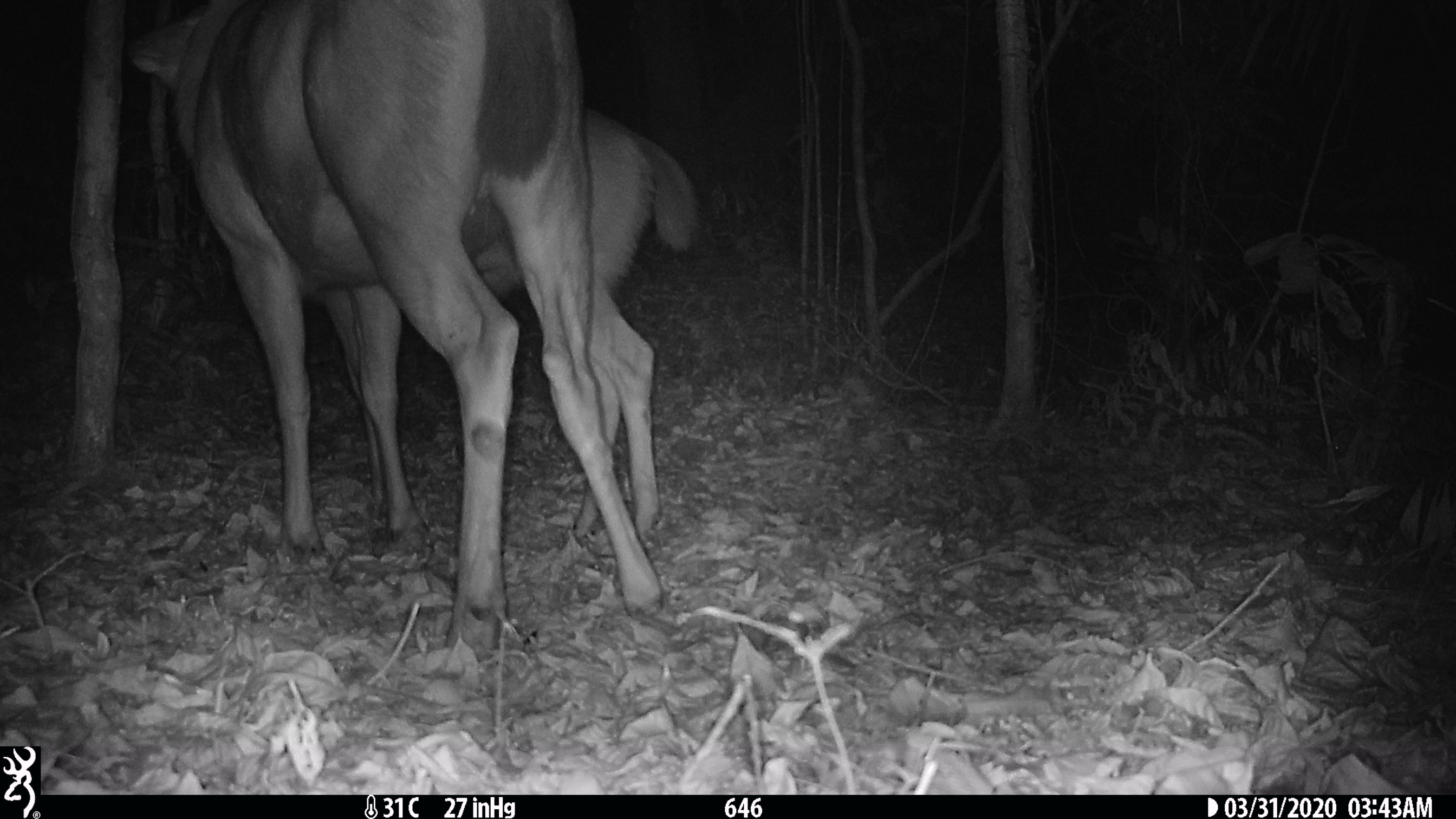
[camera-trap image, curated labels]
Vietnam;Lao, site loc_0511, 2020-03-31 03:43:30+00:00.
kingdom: Animalia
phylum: Chordata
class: Mammalia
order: Artiodactyla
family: Cervidae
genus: Rusa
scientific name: Rusa unicolor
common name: sambar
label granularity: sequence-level